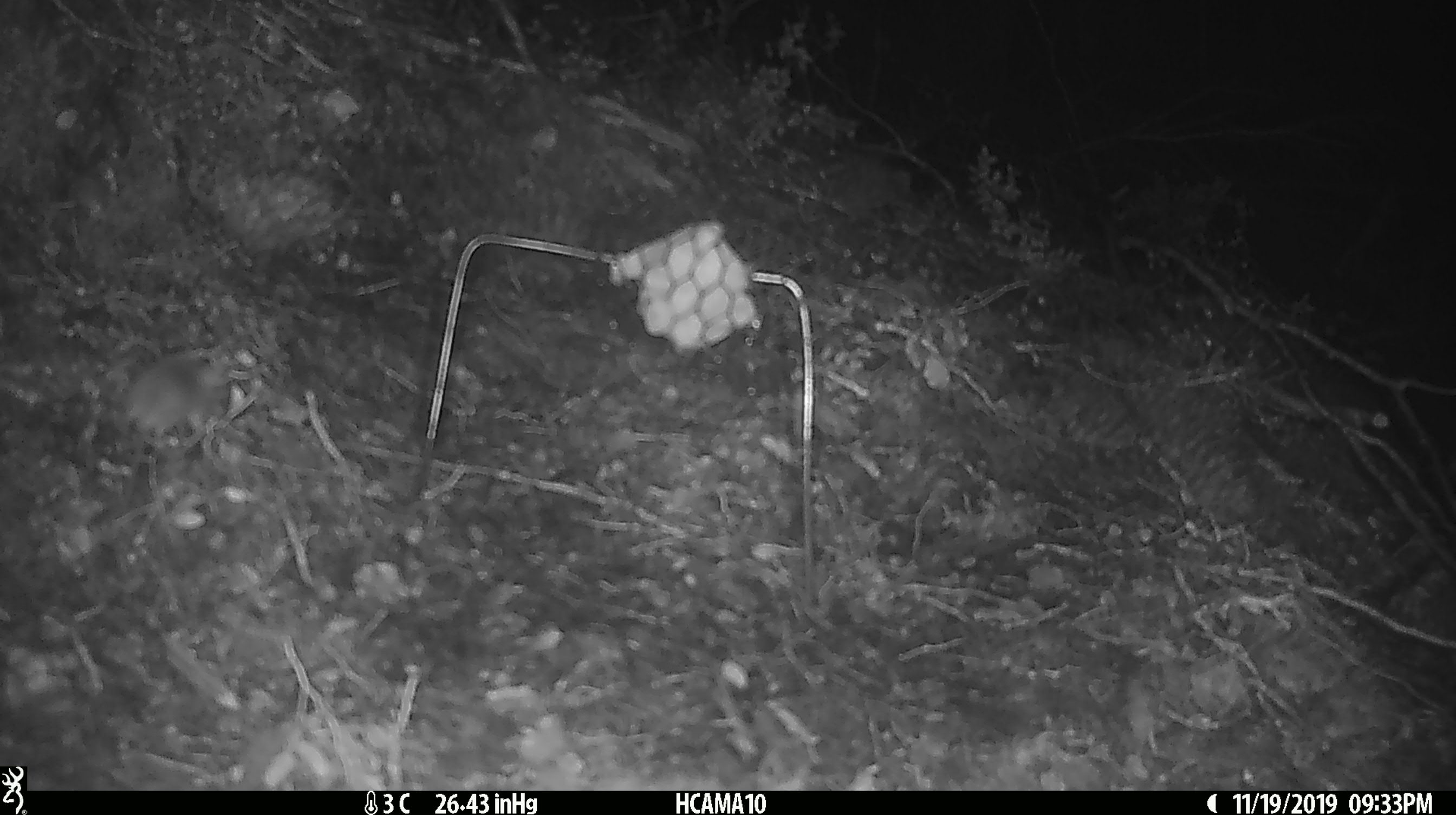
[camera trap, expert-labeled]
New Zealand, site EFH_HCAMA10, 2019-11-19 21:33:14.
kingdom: Animalia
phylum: Chordata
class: Mammalia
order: Rodentia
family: Muridae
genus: Mus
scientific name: Mus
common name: mouse